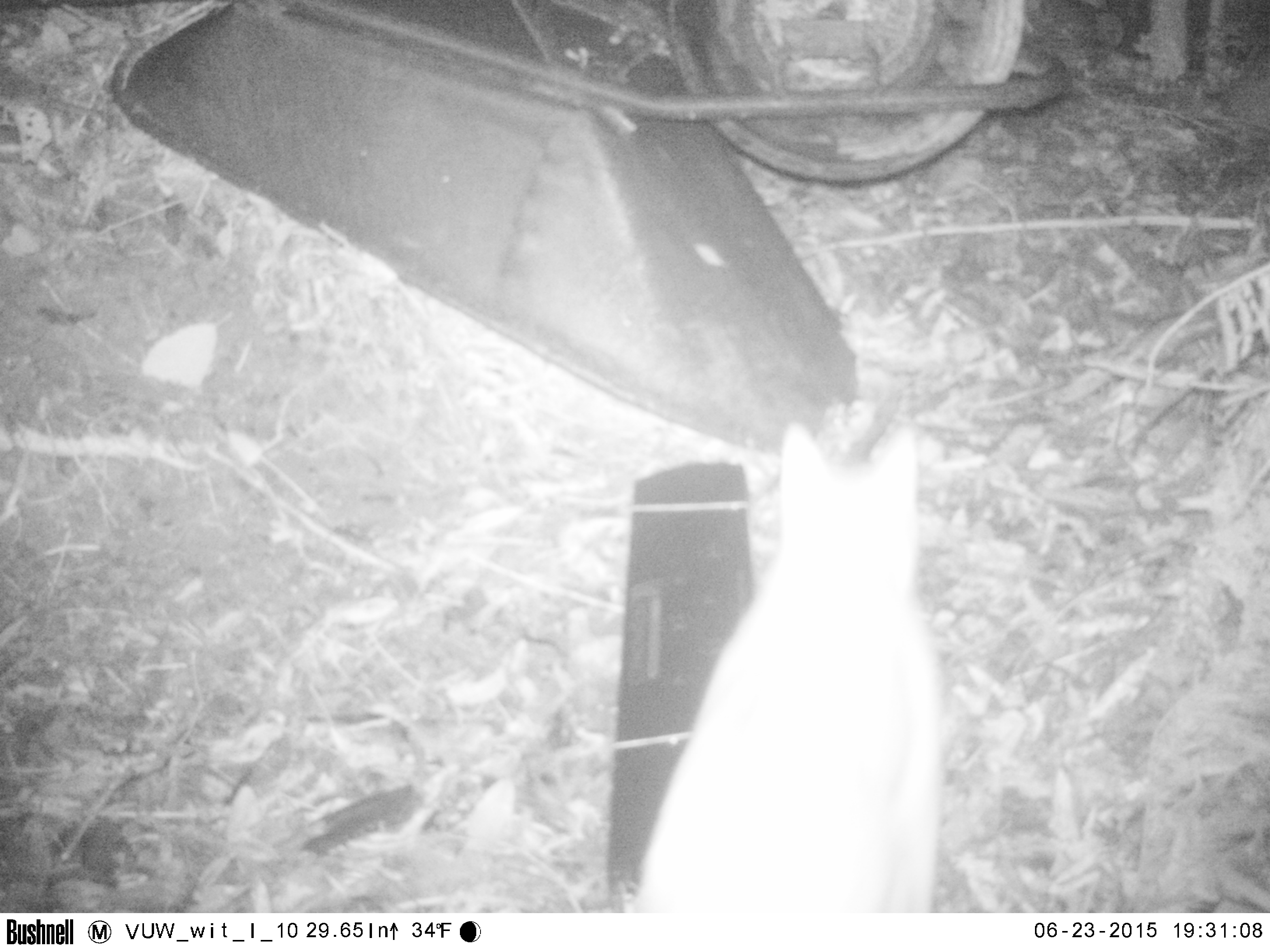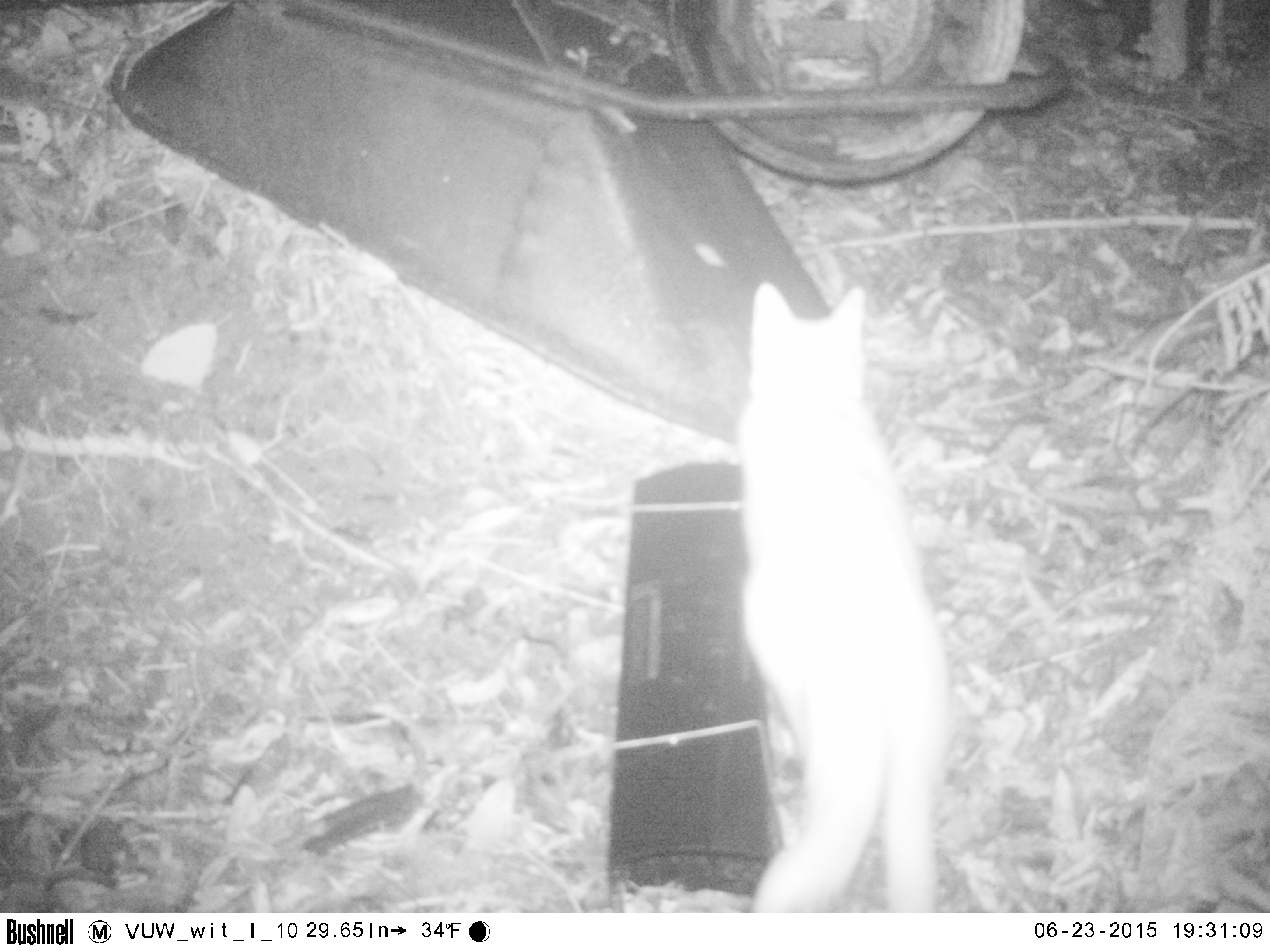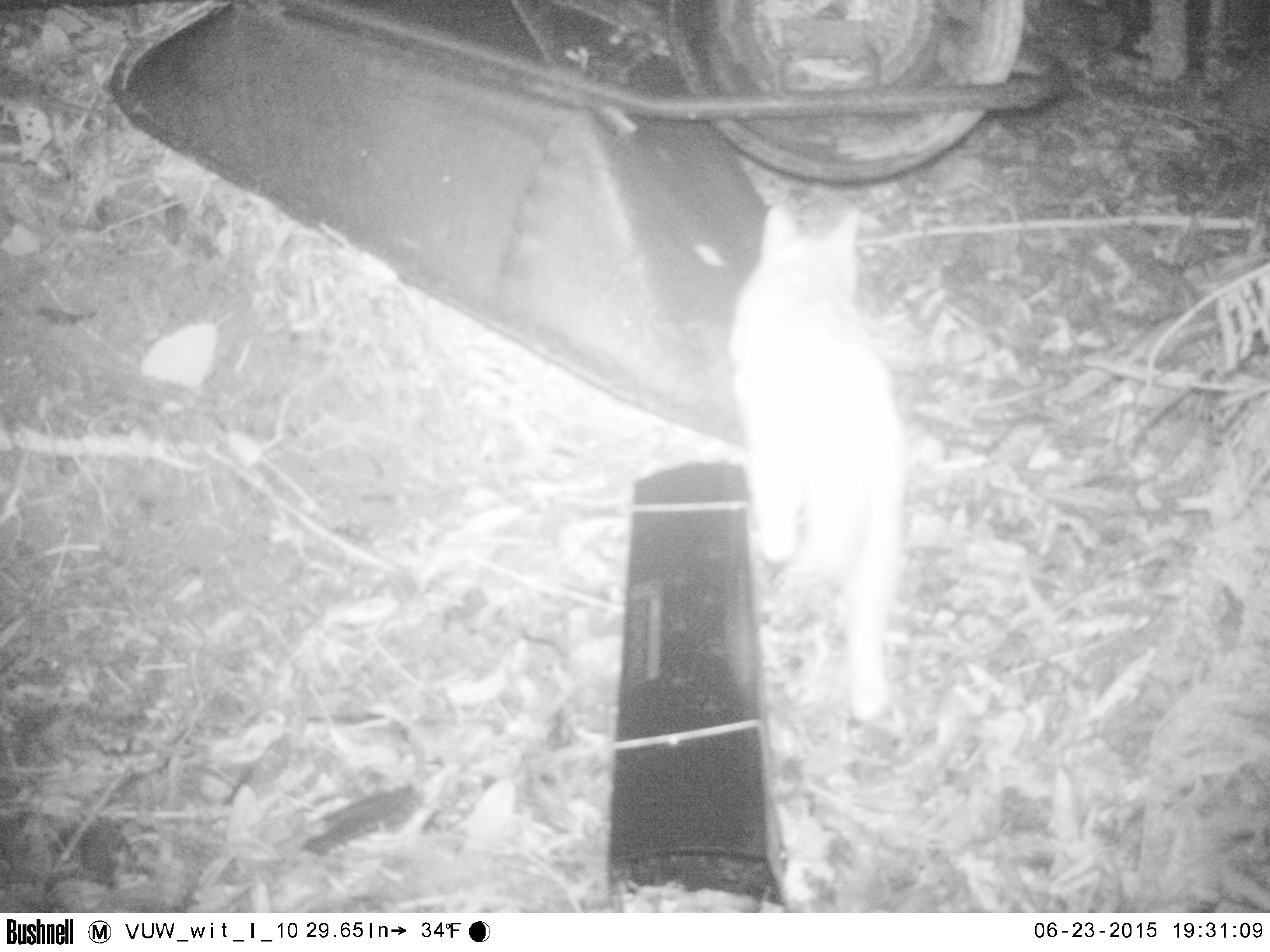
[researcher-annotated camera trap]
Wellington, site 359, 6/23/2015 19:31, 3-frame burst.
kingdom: Animalia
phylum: Chordata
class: Mammalia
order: Carnivora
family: Felidae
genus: Felis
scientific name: Felis catus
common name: cat